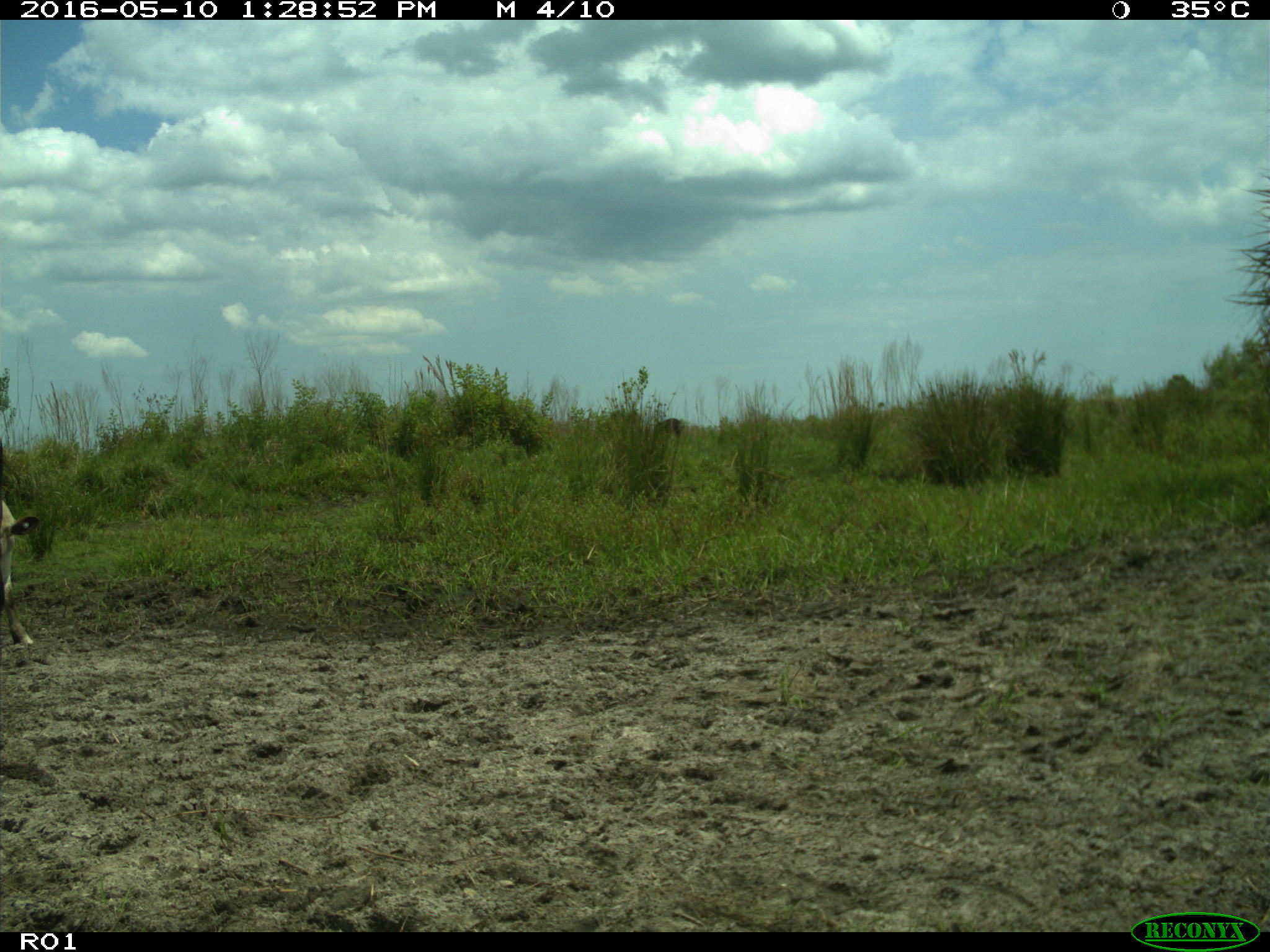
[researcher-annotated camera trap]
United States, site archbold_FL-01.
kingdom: Animalia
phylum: Chordata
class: Mammalia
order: Artiodactyla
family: Bovidae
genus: Bos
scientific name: Bos taurus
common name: domestic cow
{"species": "Bos taurus (domestic cow)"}